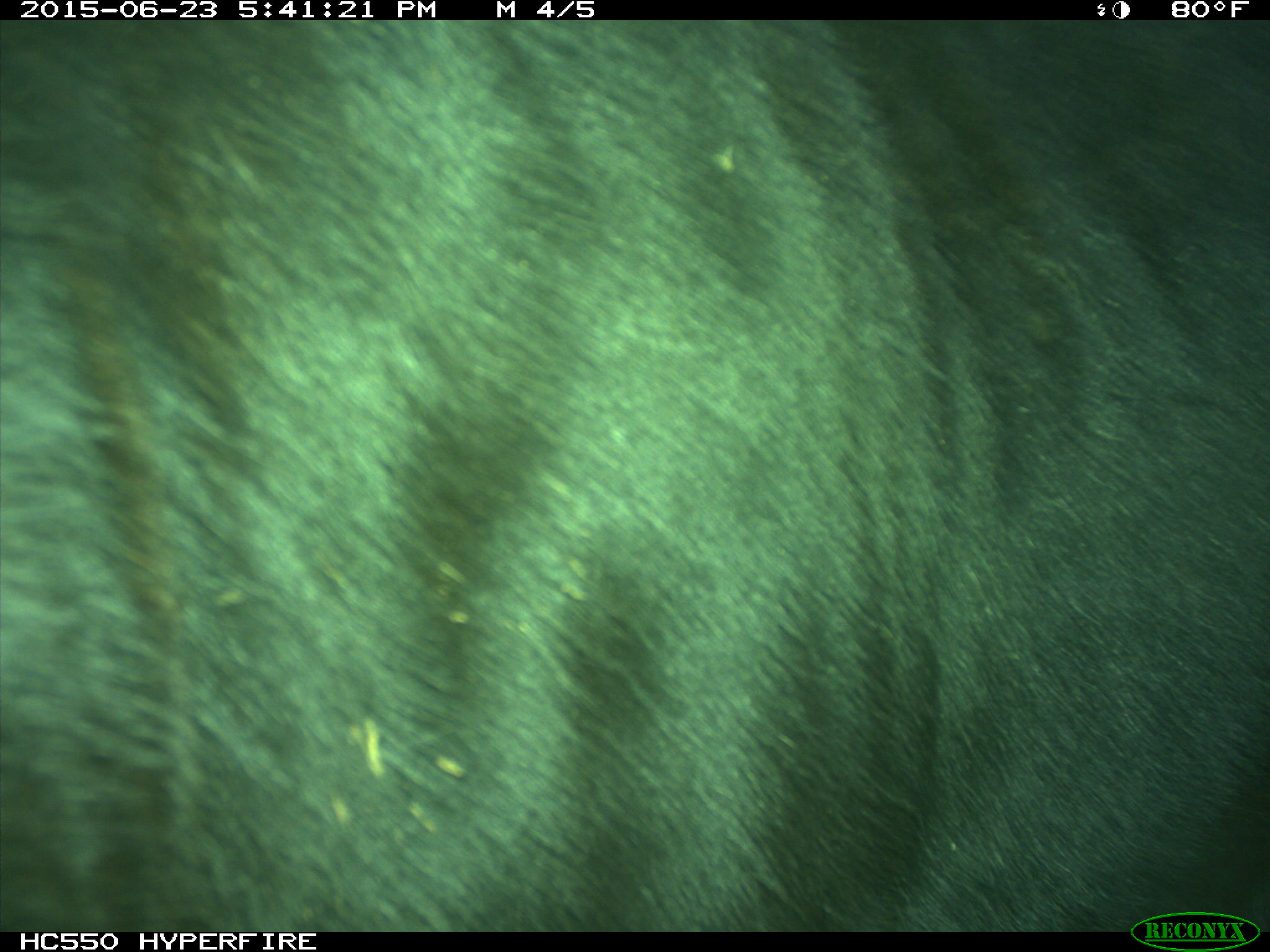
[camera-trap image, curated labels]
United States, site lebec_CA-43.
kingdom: Animalia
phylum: Chordata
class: Mammalia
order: Artiodactyla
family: Bovidae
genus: Bos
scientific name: Bos taurus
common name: domestic cow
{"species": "Bos taurus (domestic cow)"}